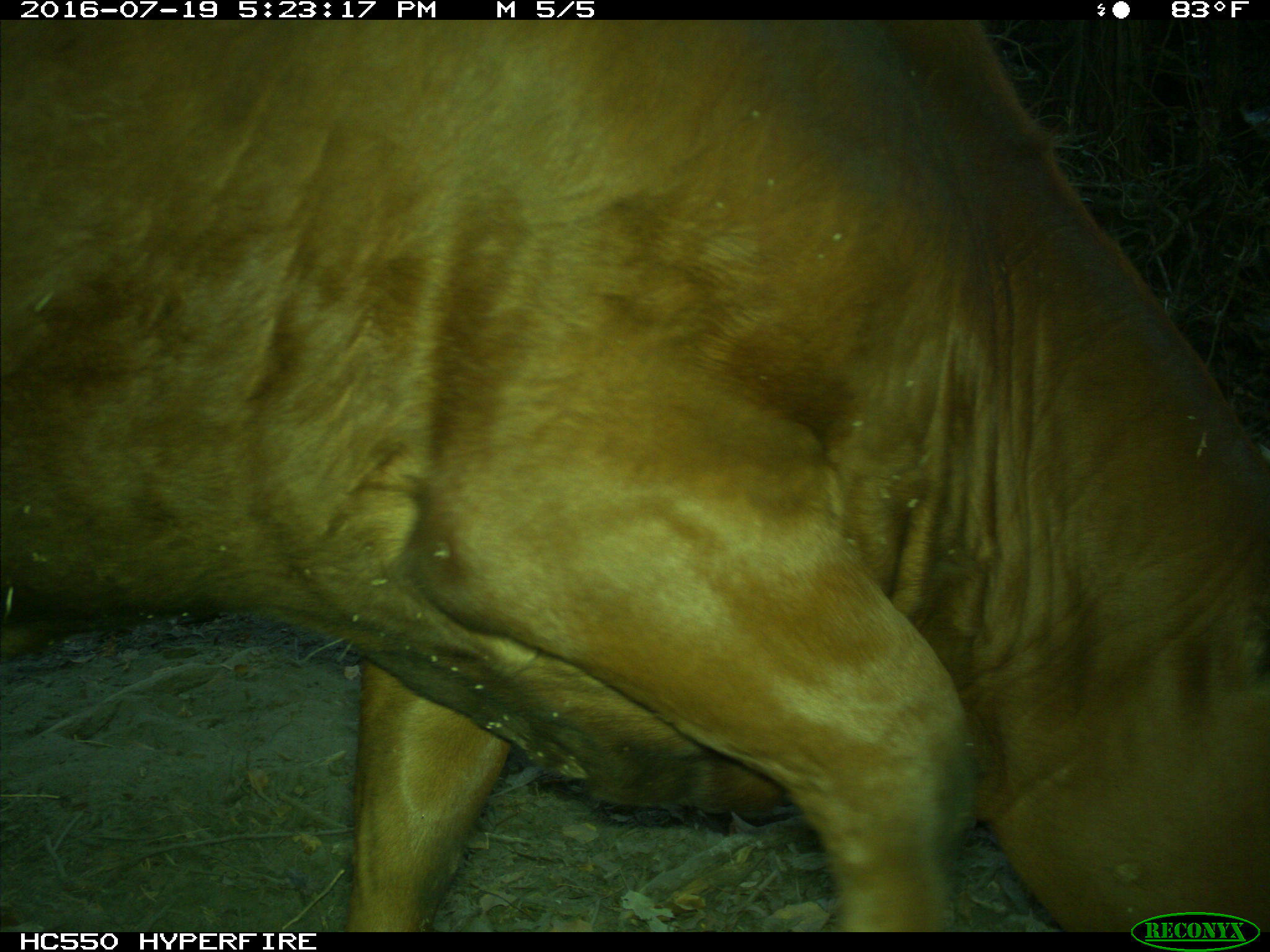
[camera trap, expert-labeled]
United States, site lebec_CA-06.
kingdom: Animalia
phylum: Chordata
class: Mammalia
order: Artiodactyla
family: Bovidae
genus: Bos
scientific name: Bos taurus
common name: domestic cow